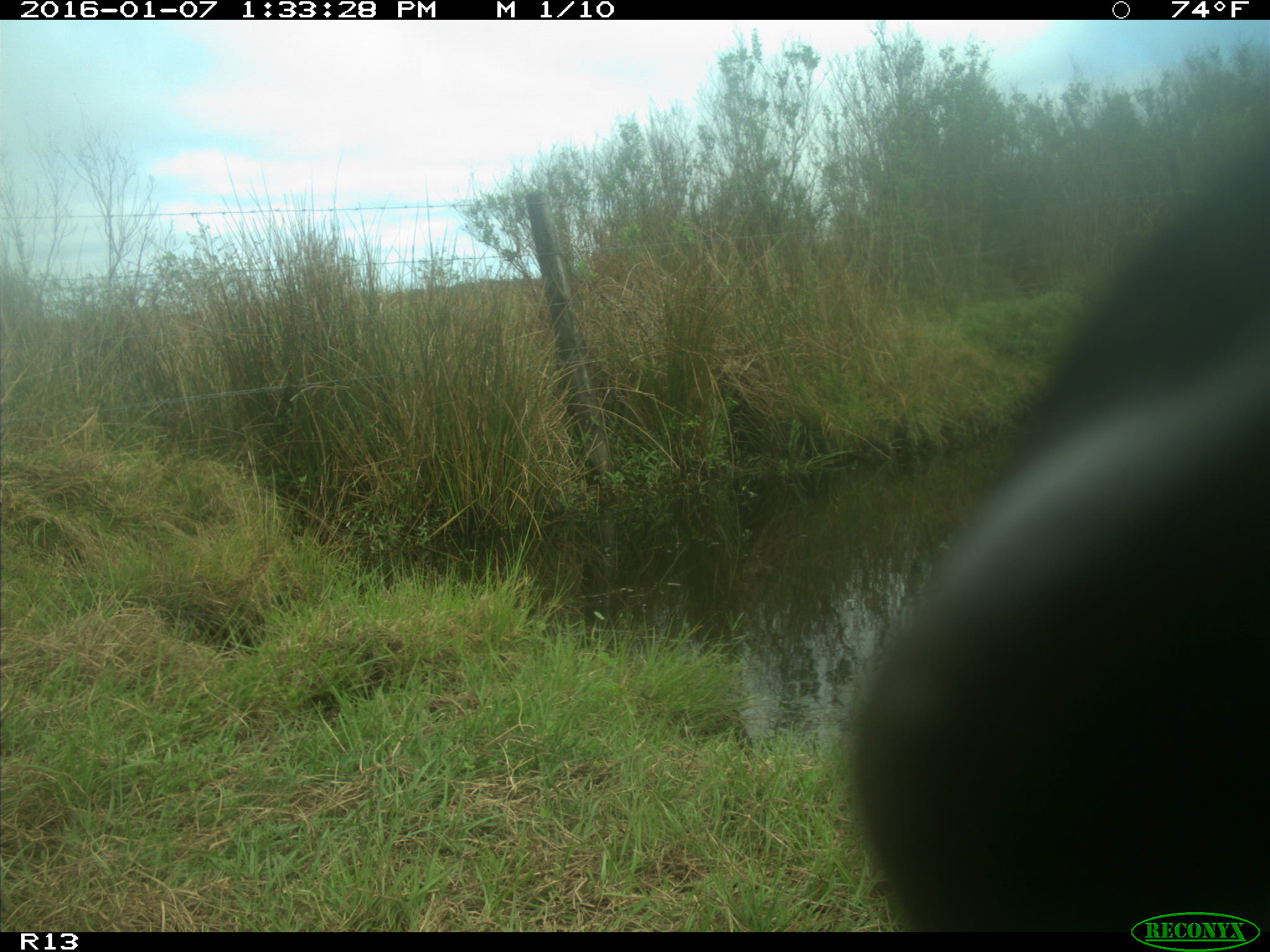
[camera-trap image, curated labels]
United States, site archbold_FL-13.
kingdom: Animalia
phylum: Chordata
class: Mammalia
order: Artiodactyla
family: Bovidae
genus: Bos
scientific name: Bos taurus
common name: domestic cow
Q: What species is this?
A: Bos taurus (domestic cow).